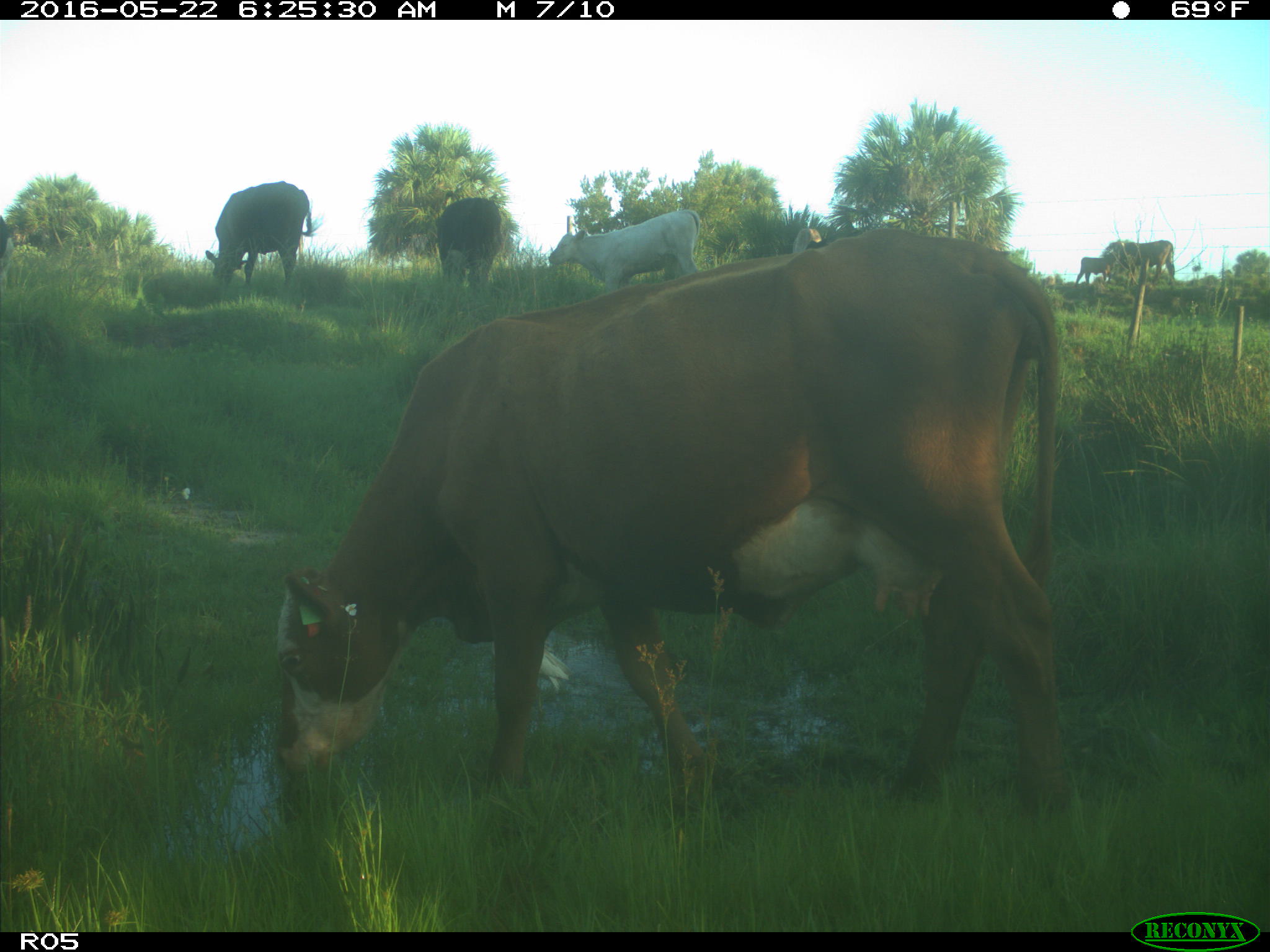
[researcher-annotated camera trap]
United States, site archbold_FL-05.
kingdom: Animalia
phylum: Chordata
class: Mammalia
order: Artiodactyla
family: Bovidae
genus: Bos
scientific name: Bos taurus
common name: domestic cow